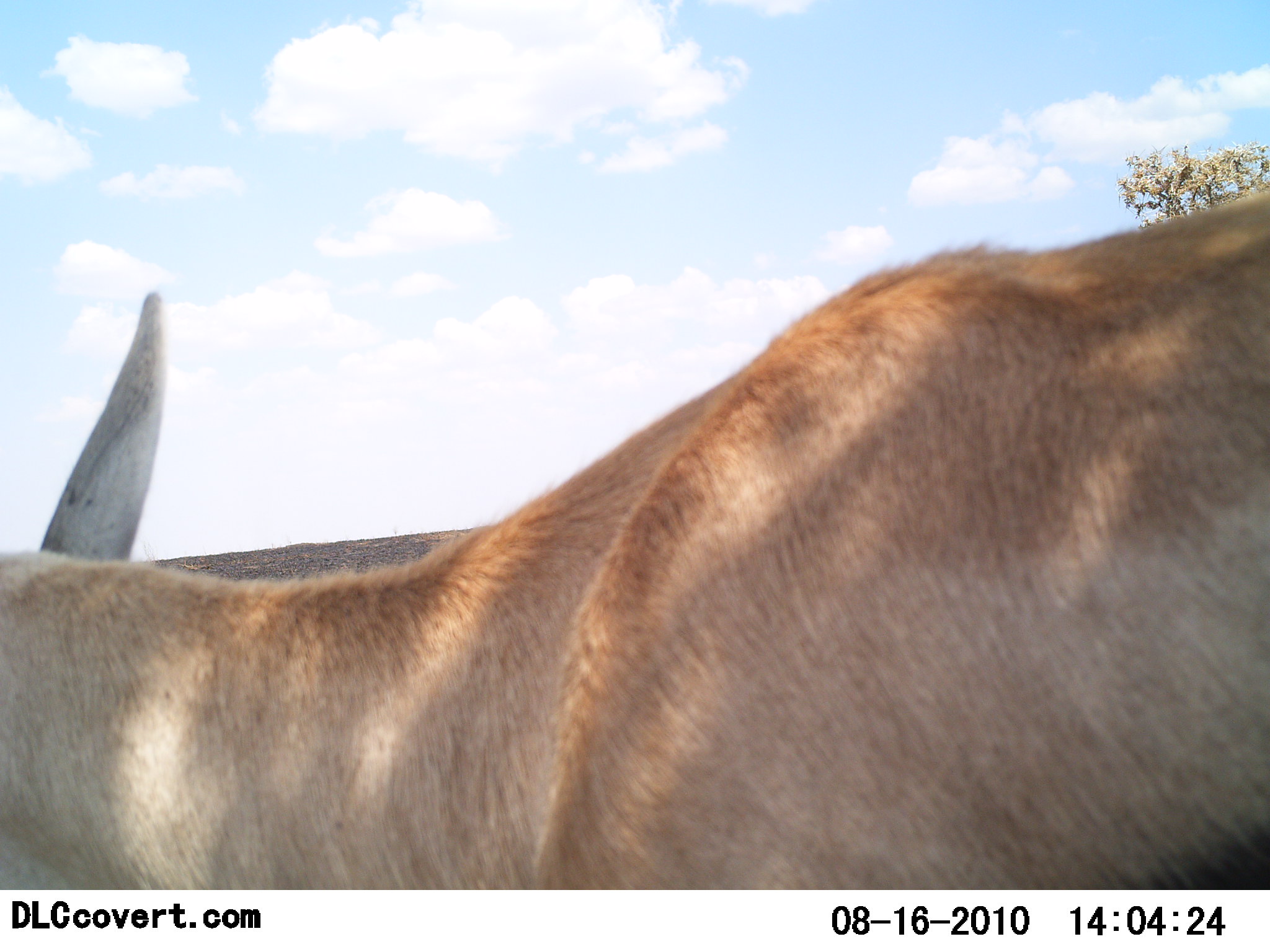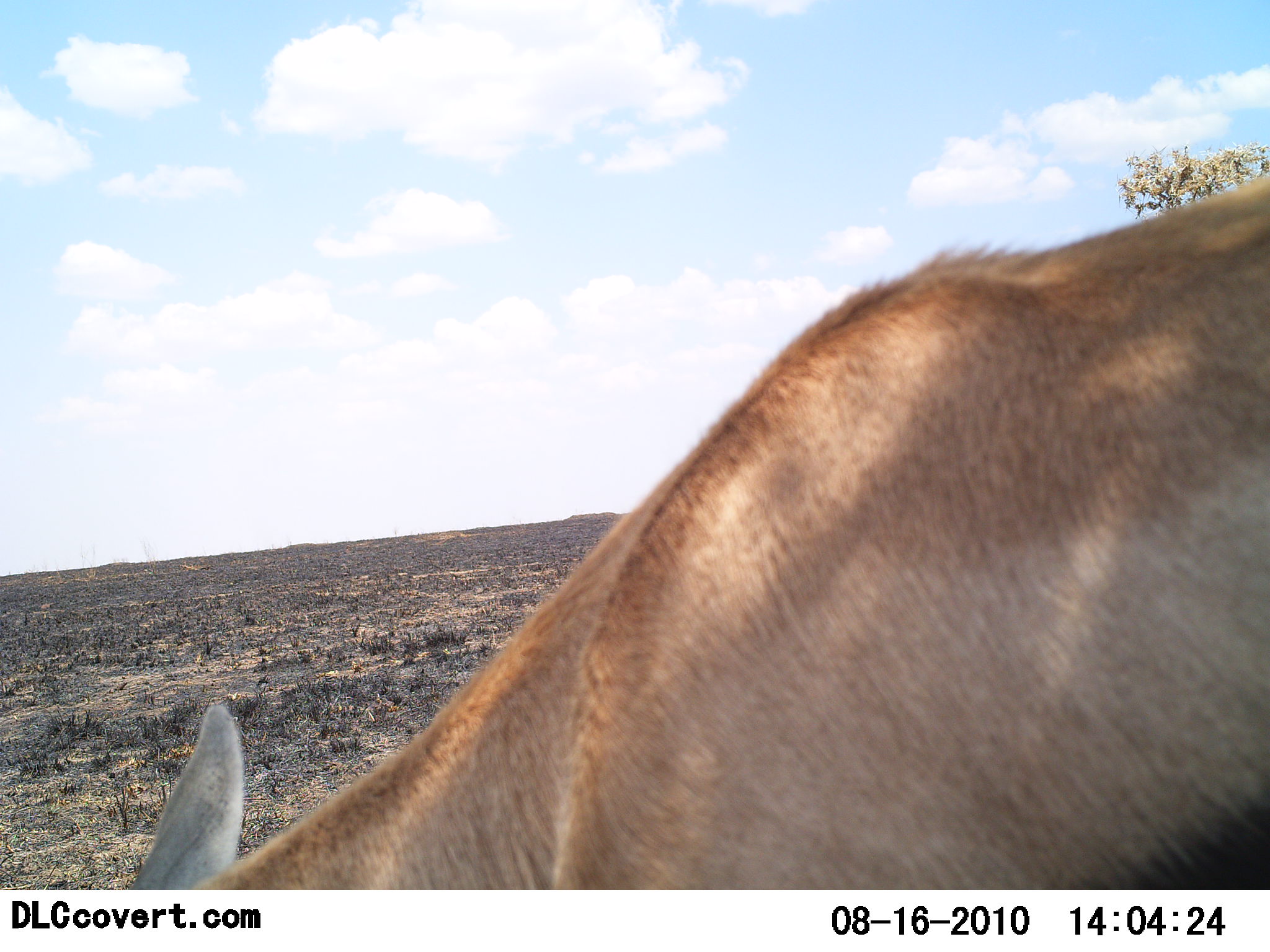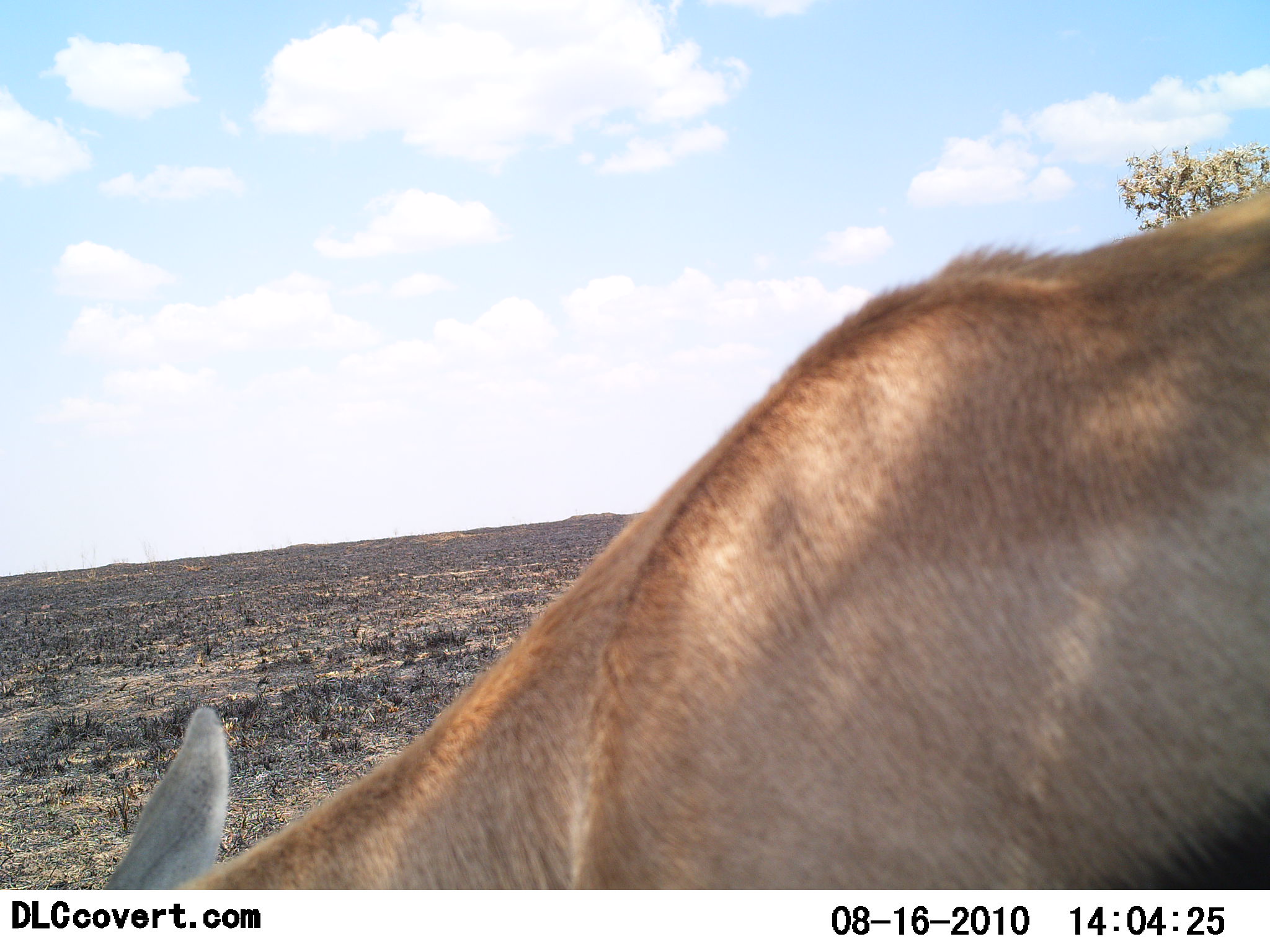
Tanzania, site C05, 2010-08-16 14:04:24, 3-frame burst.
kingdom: Animalia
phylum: Chordata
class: Mammalia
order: Artiodactyla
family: Bovidae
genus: Eudorcas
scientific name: Eudorcas thomsonii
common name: thomson's gazelle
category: gazellethomsons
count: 1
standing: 31%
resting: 0%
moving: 15%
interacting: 0%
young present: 0%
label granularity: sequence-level